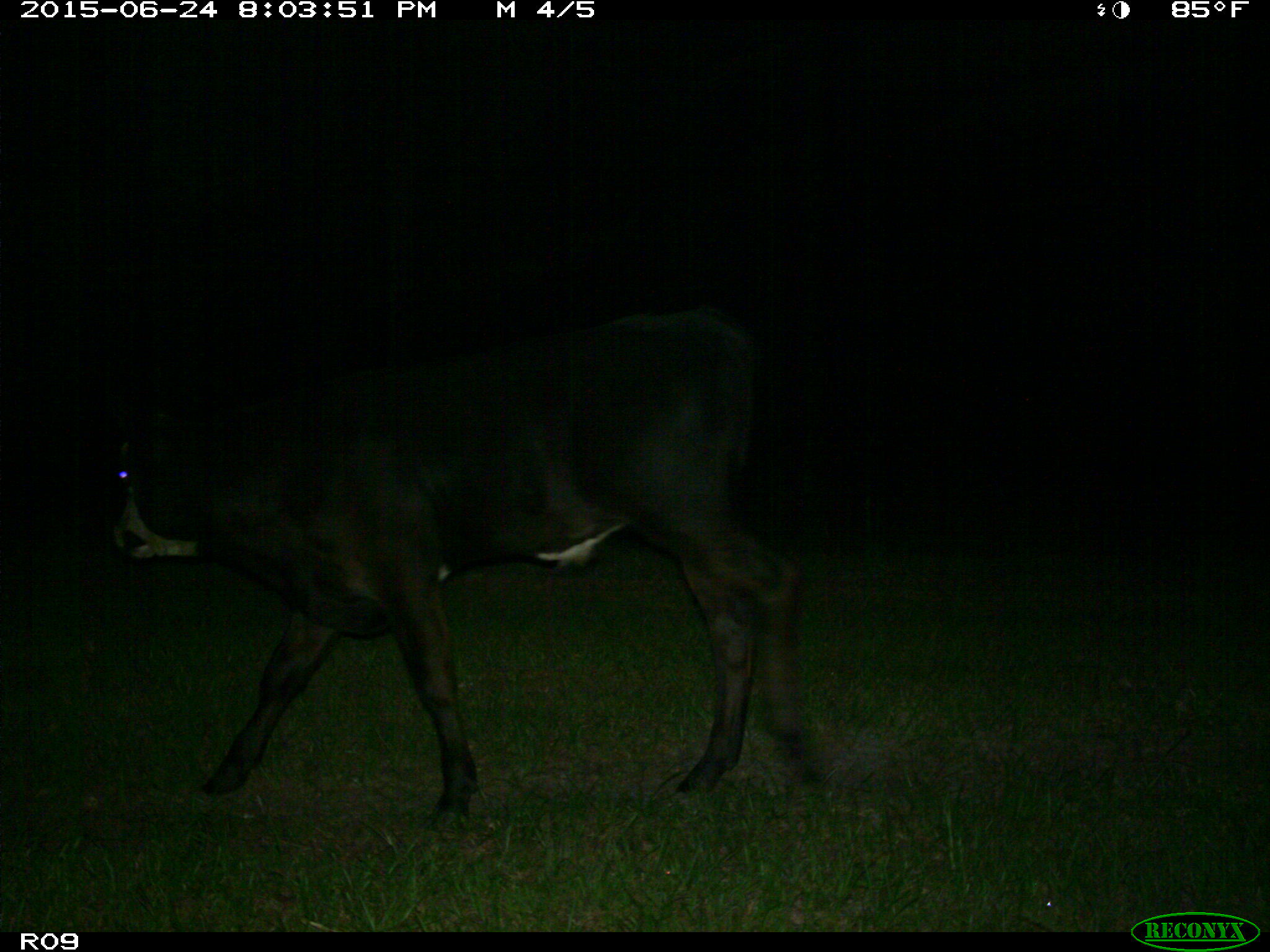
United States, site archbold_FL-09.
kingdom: Animalia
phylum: Chordata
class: Mammalia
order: Artiodactyla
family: Bovidae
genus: Bos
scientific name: Bos taurus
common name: domestic cow